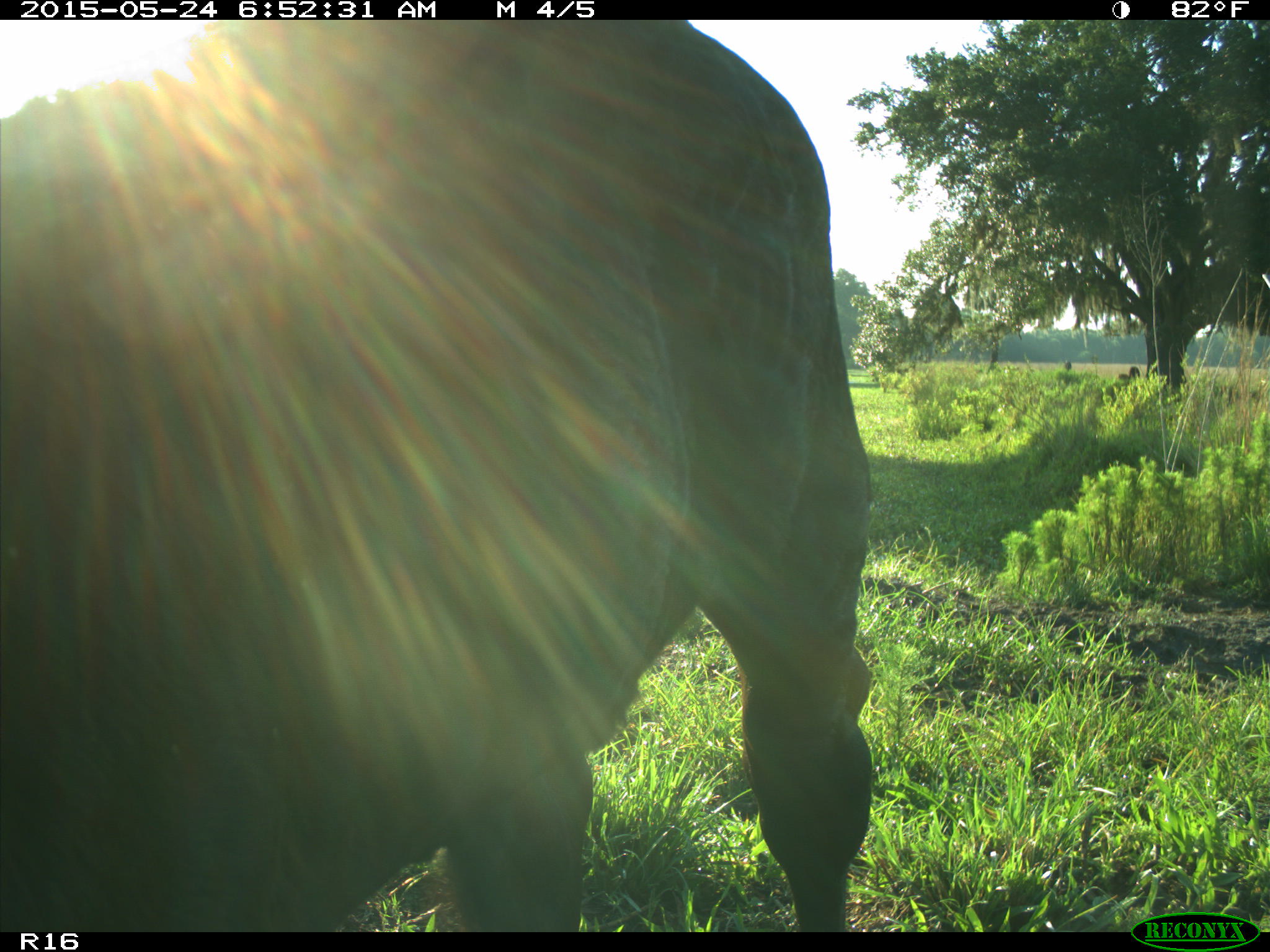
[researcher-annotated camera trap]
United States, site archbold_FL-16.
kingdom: Animalia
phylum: Chordata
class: Mammalia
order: Artiodactyla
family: Bovidae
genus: Bos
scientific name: Bos taurus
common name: domestic cow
Bos taurus (domestic cow).